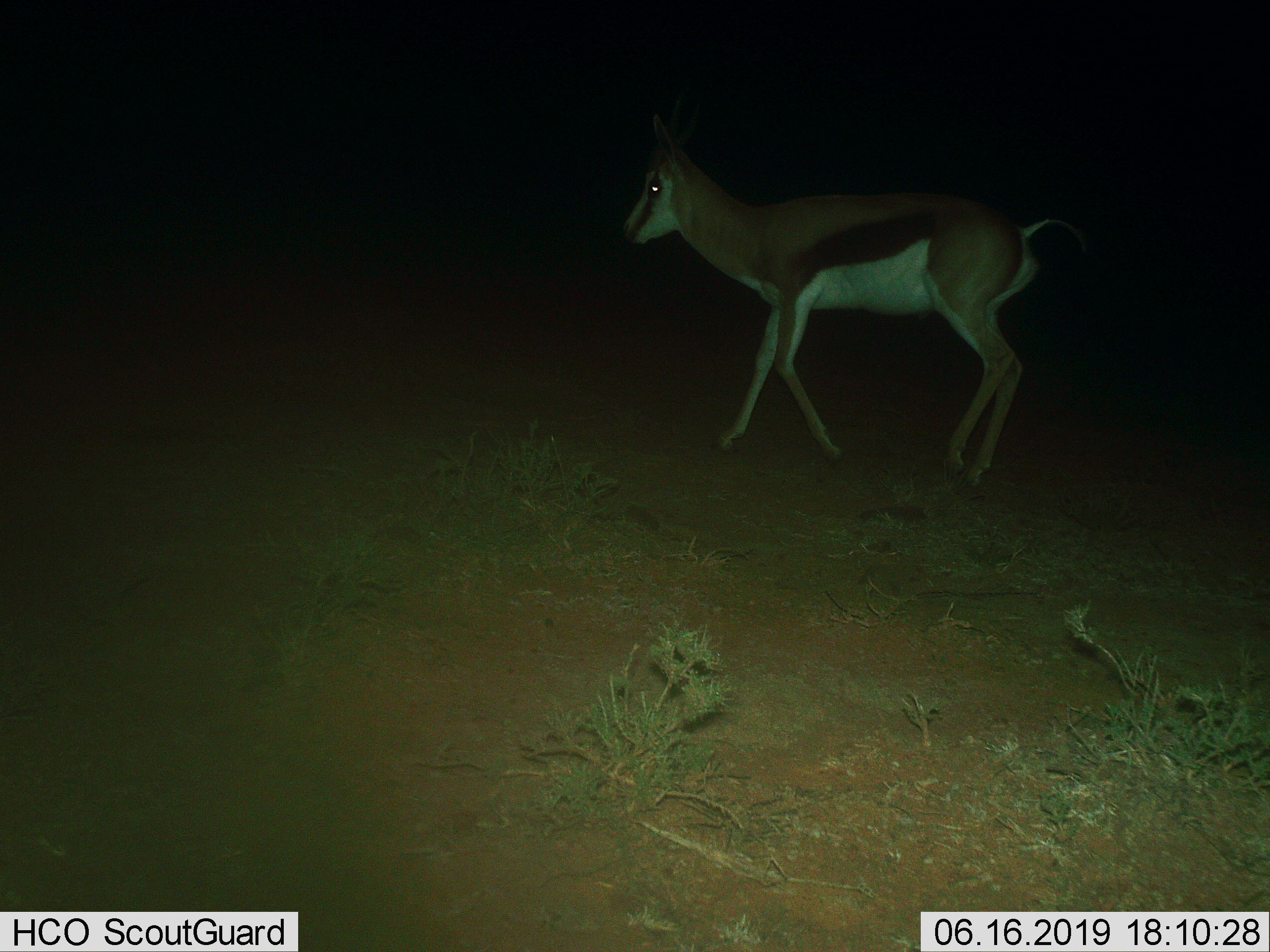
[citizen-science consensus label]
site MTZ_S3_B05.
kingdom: Animalia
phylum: Chordata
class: Mammalia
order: Artiodactyla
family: Bovidae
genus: Antidorcas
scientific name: Antidorcas marsupialis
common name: springbok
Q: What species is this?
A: Springbok (Antidorcas marsupialis).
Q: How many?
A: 1.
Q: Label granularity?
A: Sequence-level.